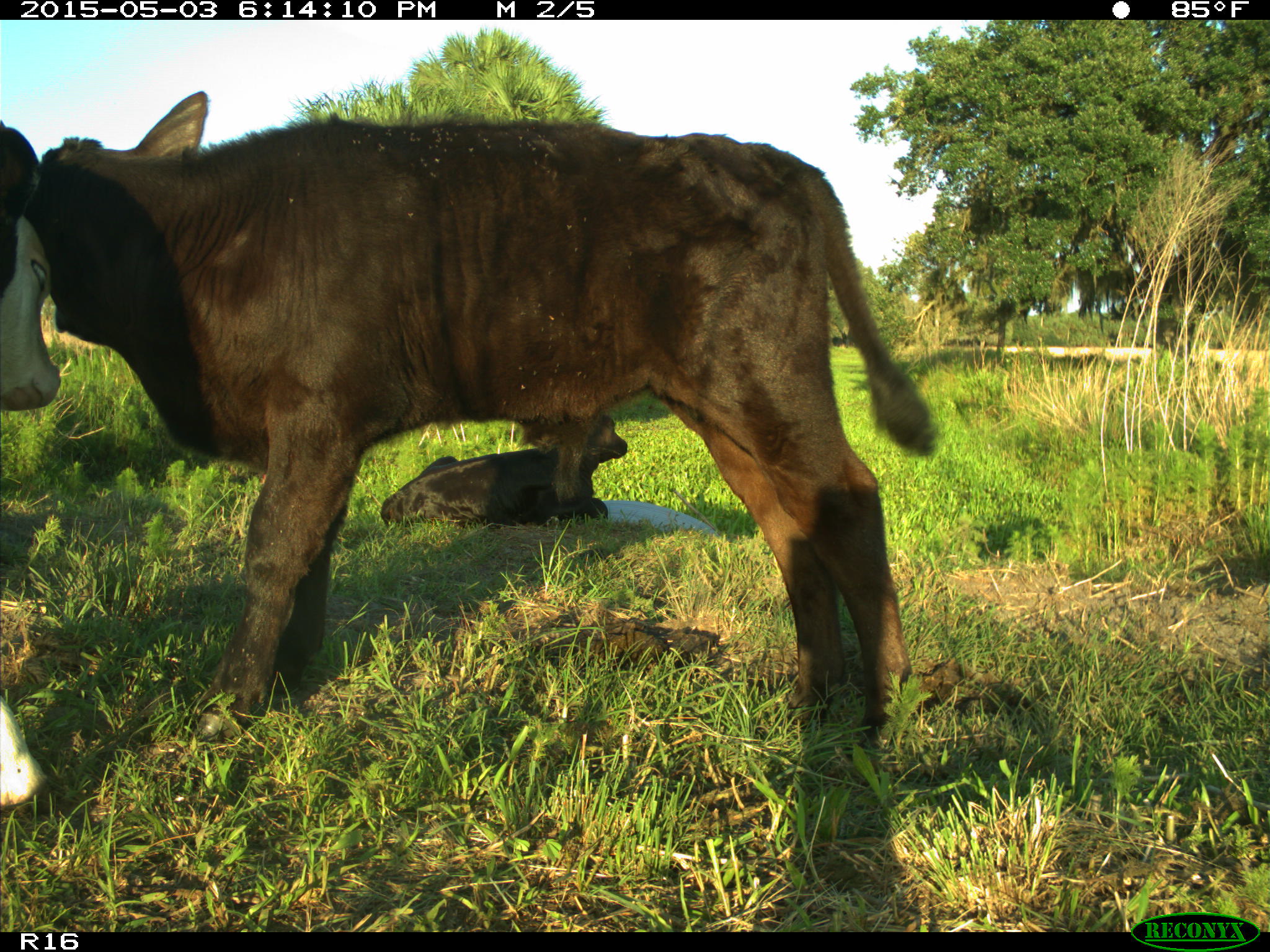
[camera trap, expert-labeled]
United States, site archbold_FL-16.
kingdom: Animalia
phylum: Chordata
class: Mammalia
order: Artiodactyla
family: Bovidae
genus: Bos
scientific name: Bos taurus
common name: domestic cow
Bos taurus (domestic cow).